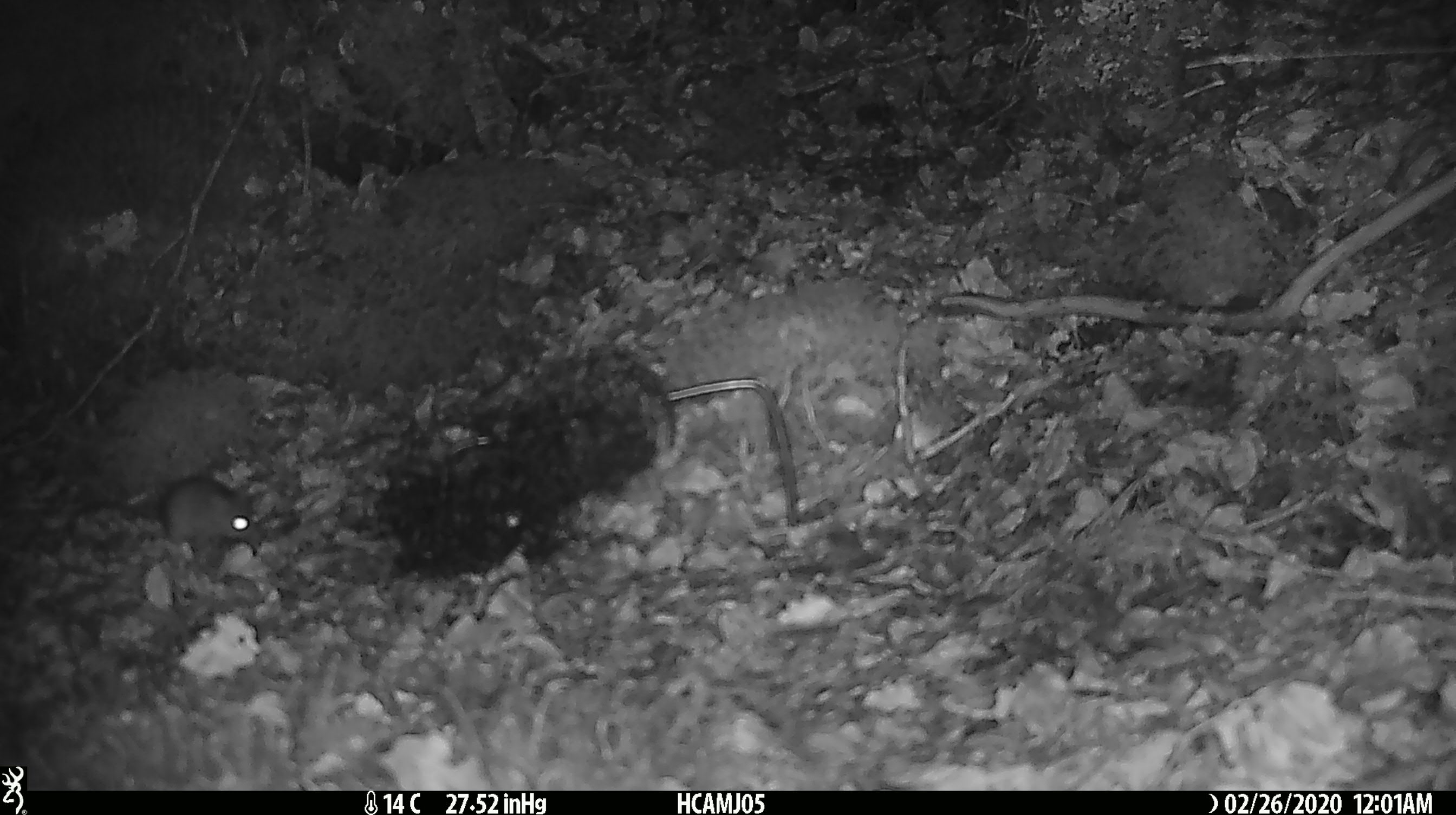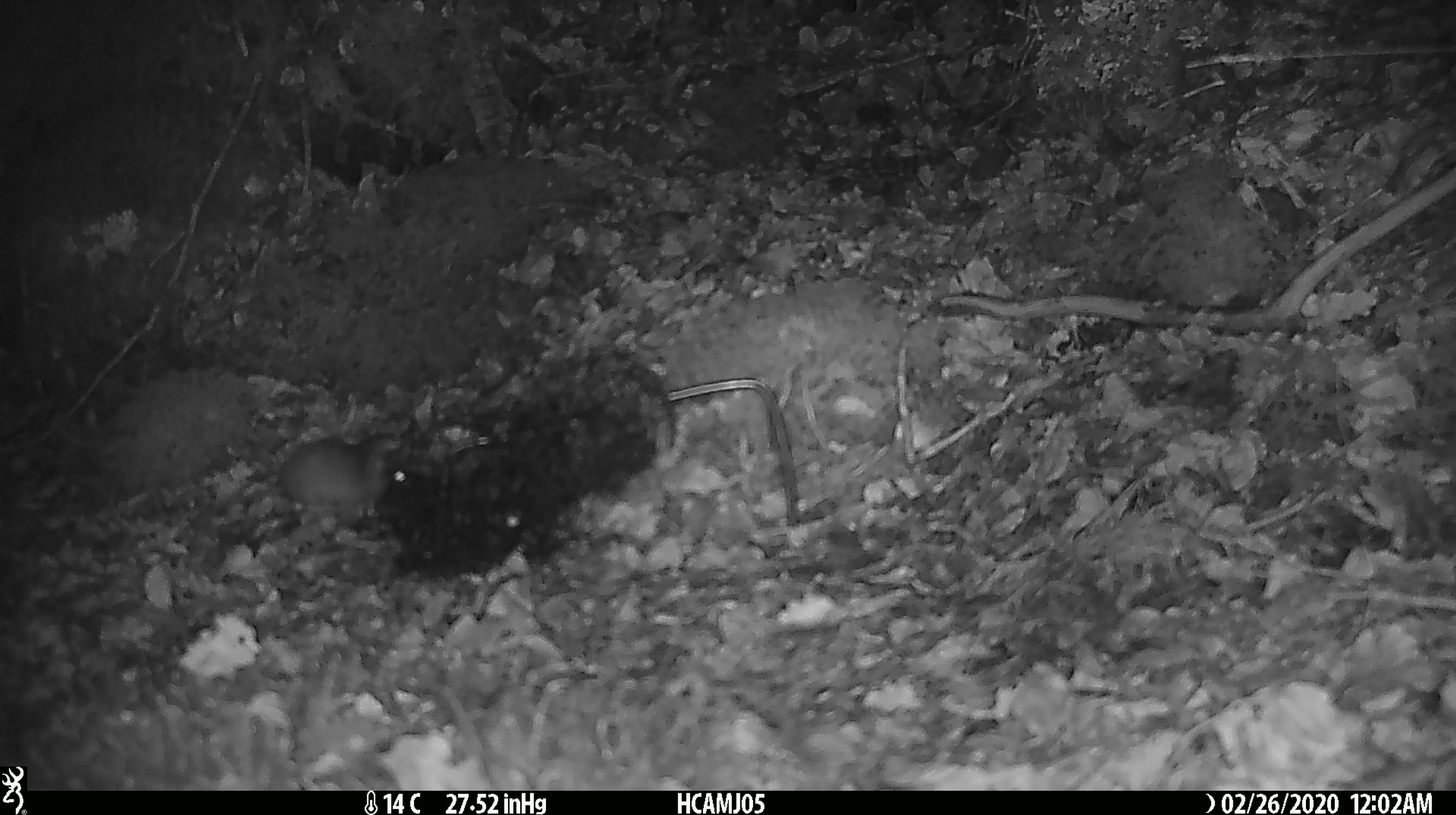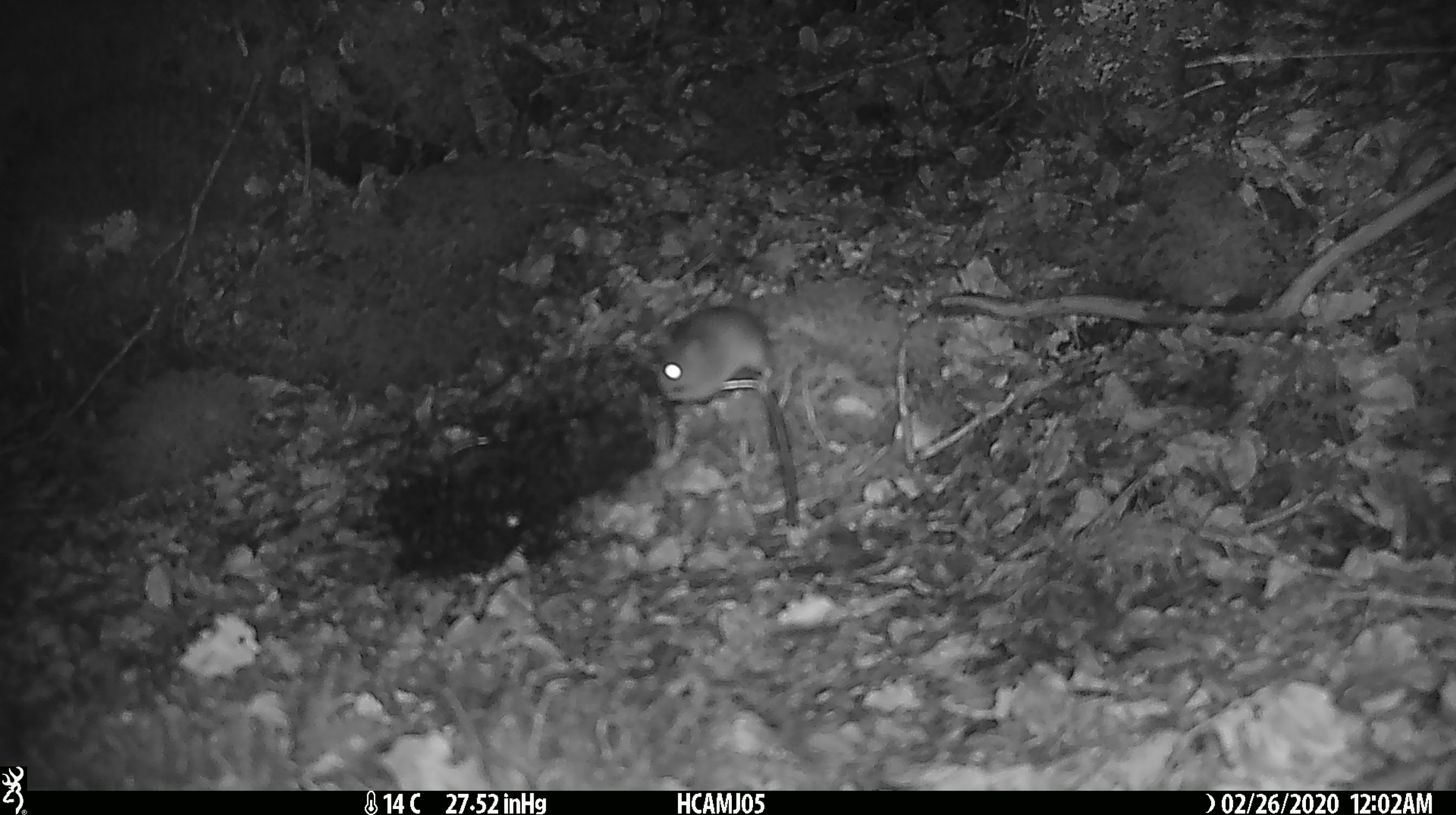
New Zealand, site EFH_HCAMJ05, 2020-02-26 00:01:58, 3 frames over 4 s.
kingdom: Animalia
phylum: Chordata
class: Mammalia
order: Rodentia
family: Muridae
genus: Mus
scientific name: Mus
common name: mouse